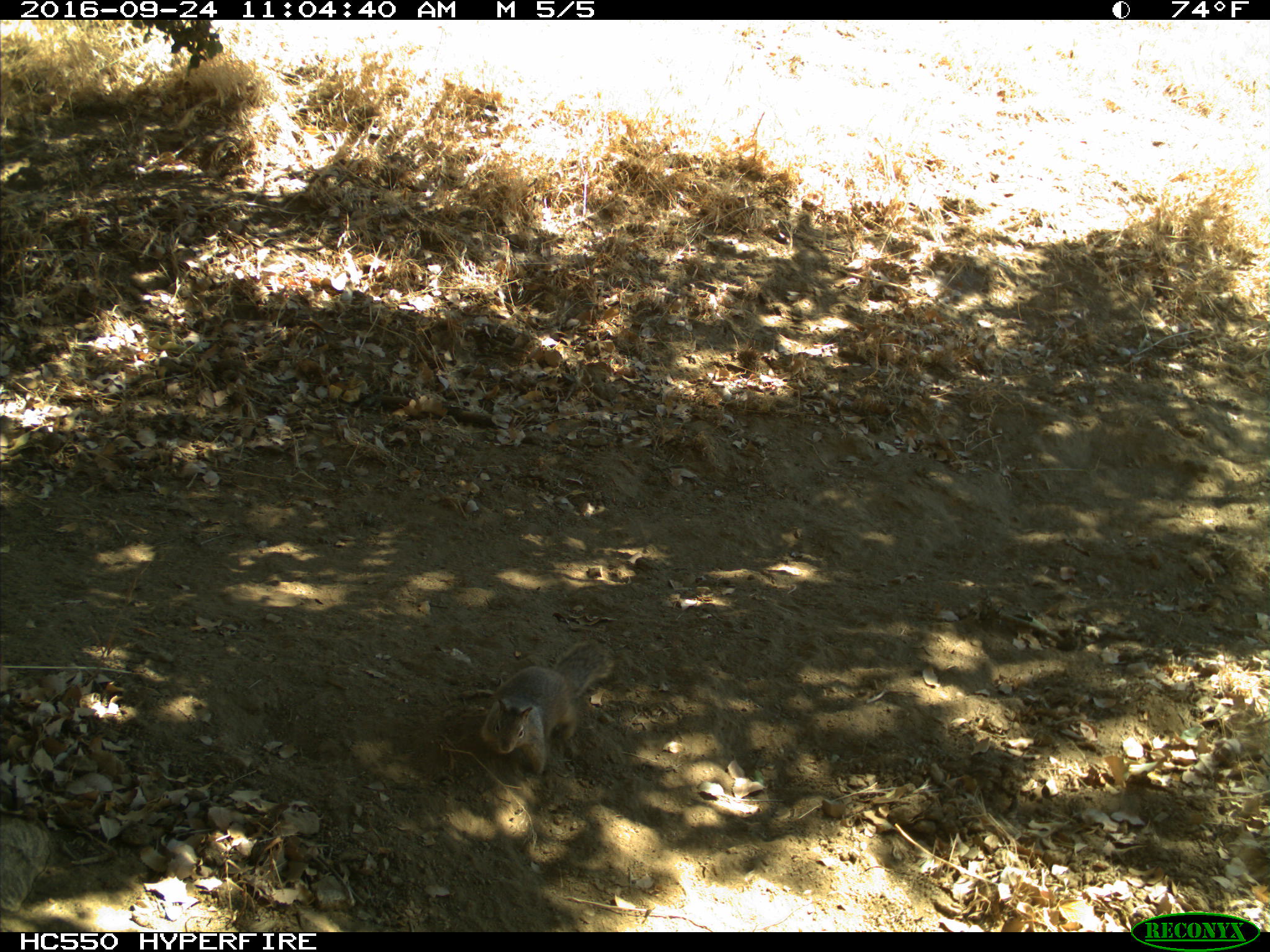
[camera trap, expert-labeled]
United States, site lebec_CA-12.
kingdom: Animalia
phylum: Chordata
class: Mammalia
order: Rodentia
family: Sciuridae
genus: Otospermophilus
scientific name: Otospermophilus beecheyi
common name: california ground squirrel